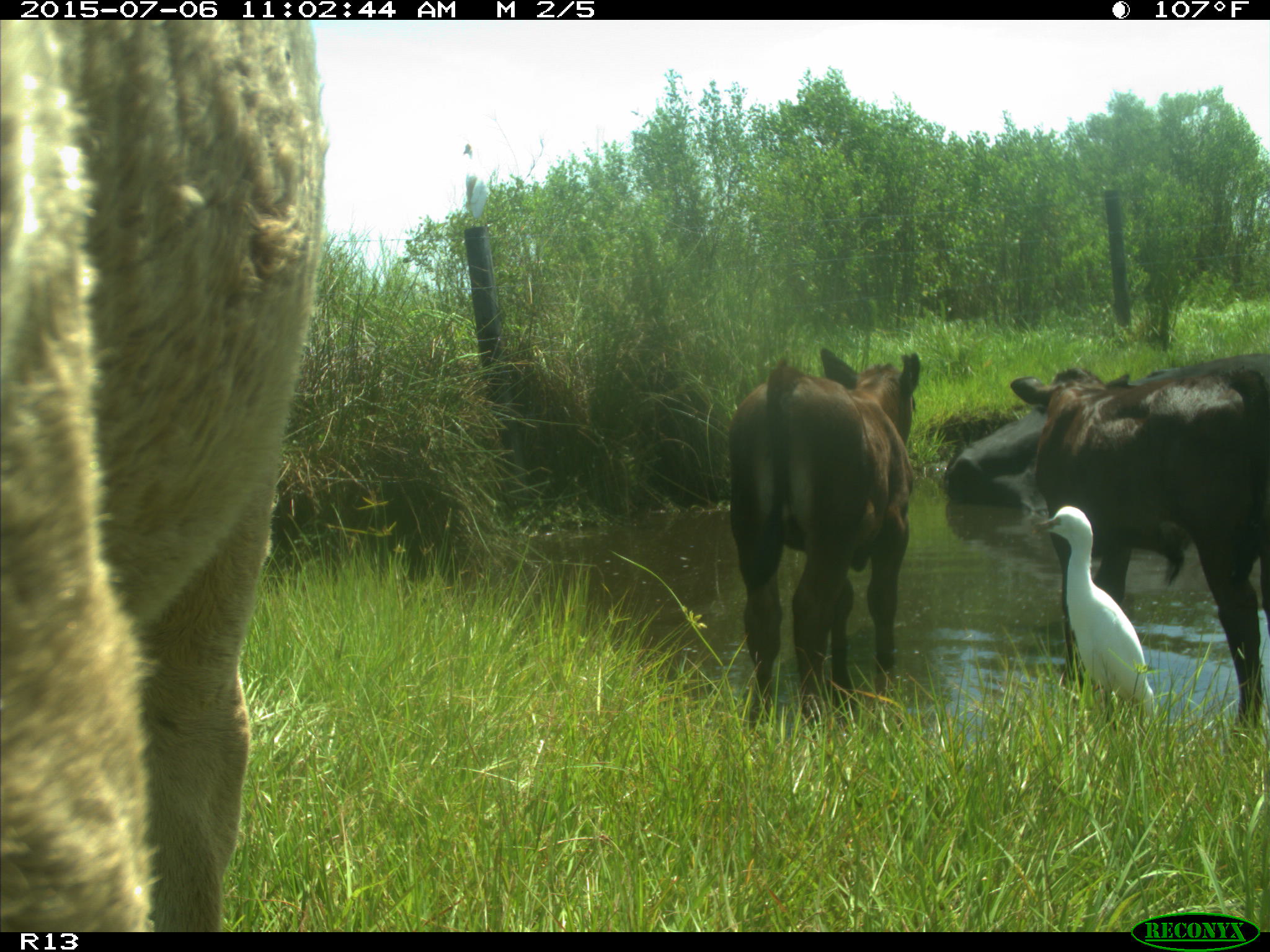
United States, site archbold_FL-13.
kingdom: Animalia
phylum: Chordata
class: Mammalia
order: Artiodactyla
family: Bovidae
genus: Bos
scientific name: Bos taurus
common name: domestic cow